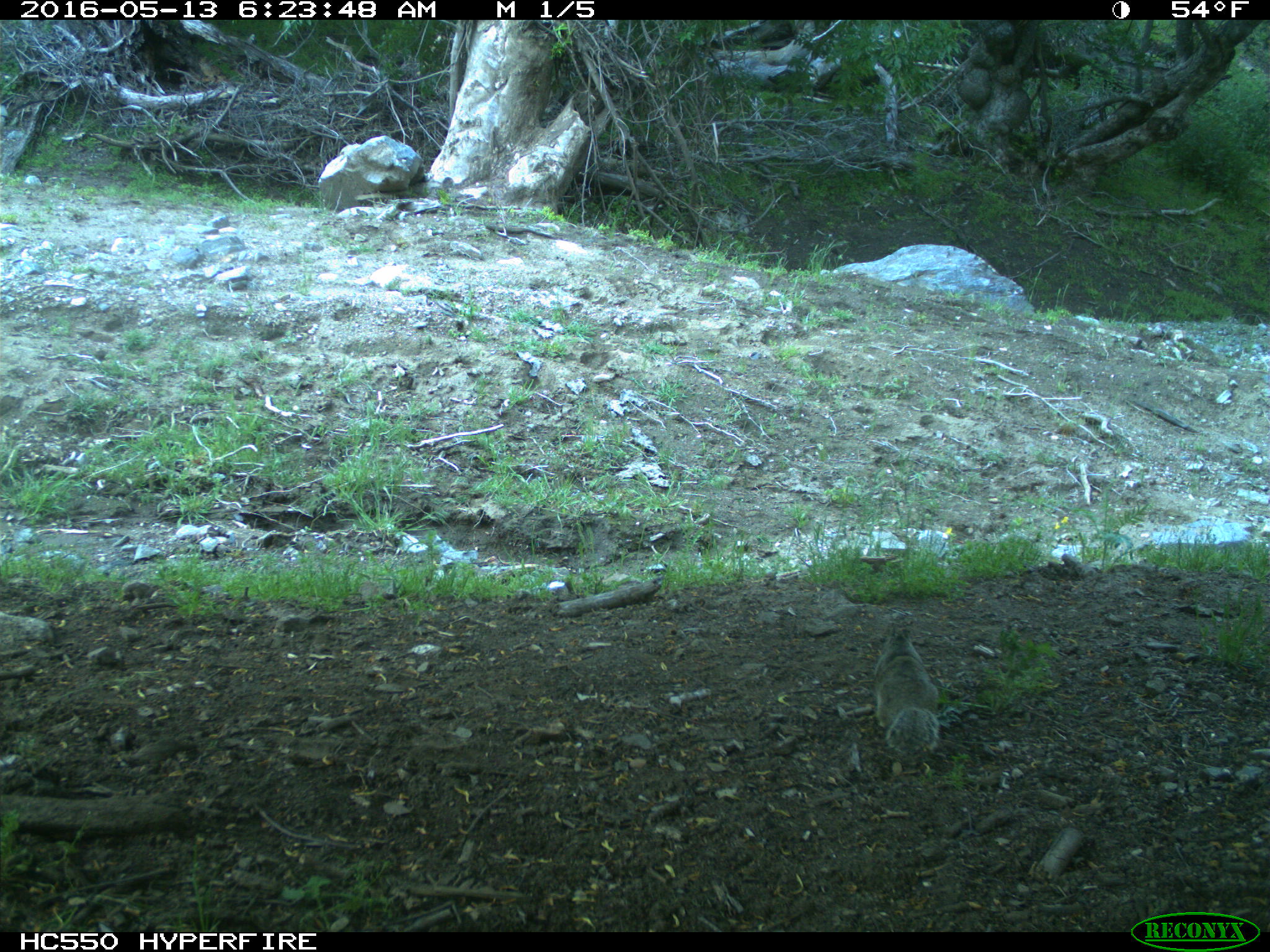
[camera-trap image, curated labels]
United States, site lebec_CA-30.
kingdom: Animalia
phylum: Chordata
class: Mammalia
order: Rodentia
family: Sciuridae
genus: Sciurus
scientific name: Sciurus carolinensis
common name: eastern gray squirrel